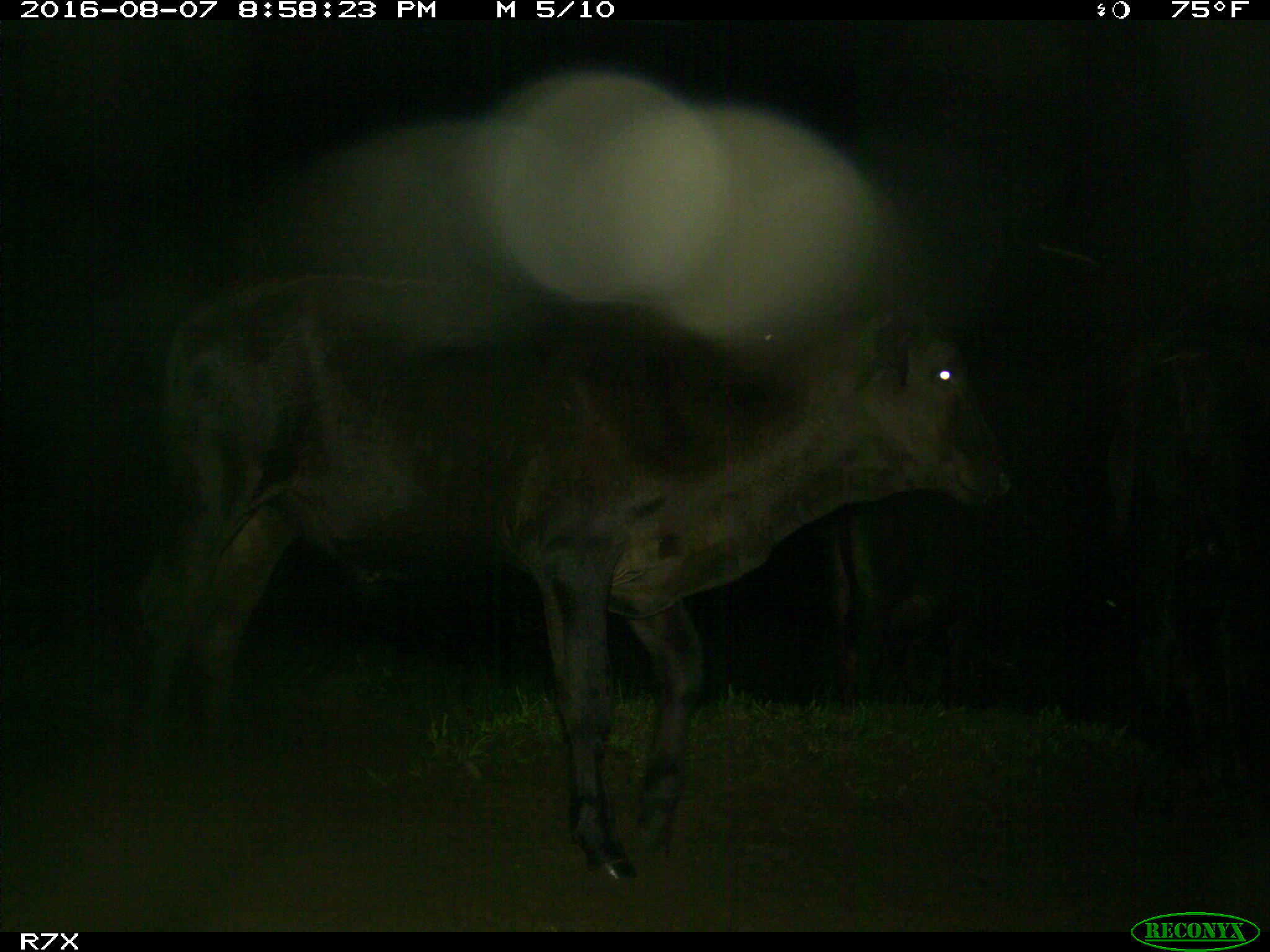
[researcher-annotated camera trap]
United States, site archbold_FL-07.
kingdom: Animalia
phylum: Chordata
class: Mammalia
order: Artiodactyla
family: Bovidae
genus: Bos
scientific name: Bos taurus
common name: domestic cow